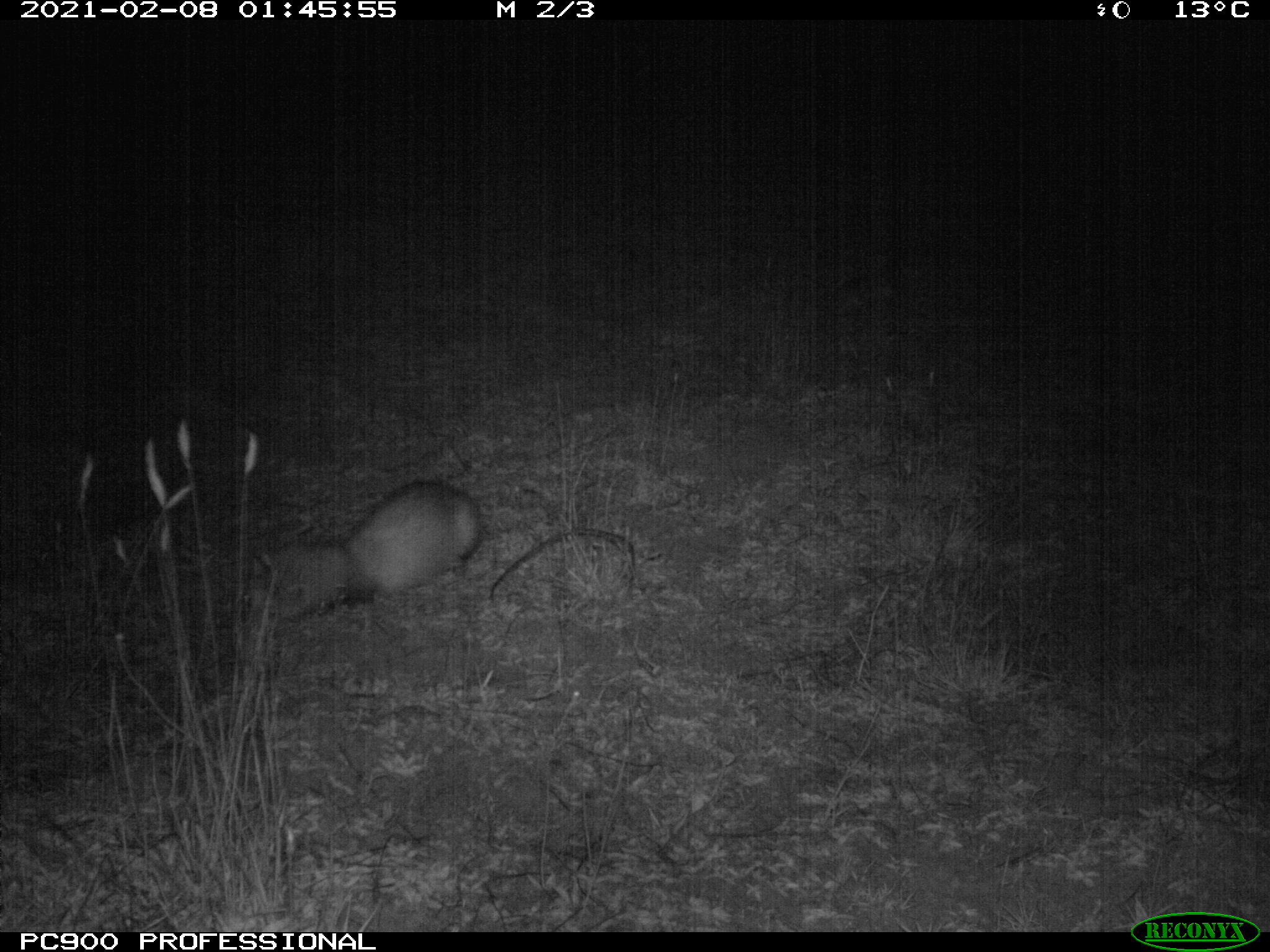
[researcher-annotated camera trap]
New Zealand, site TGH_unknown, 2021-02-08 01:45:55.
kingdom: Animalia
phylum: Chordata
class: Mammalia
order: Carnivora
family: Mustelidae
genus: Mustela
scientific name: Mustela furo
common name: ferret